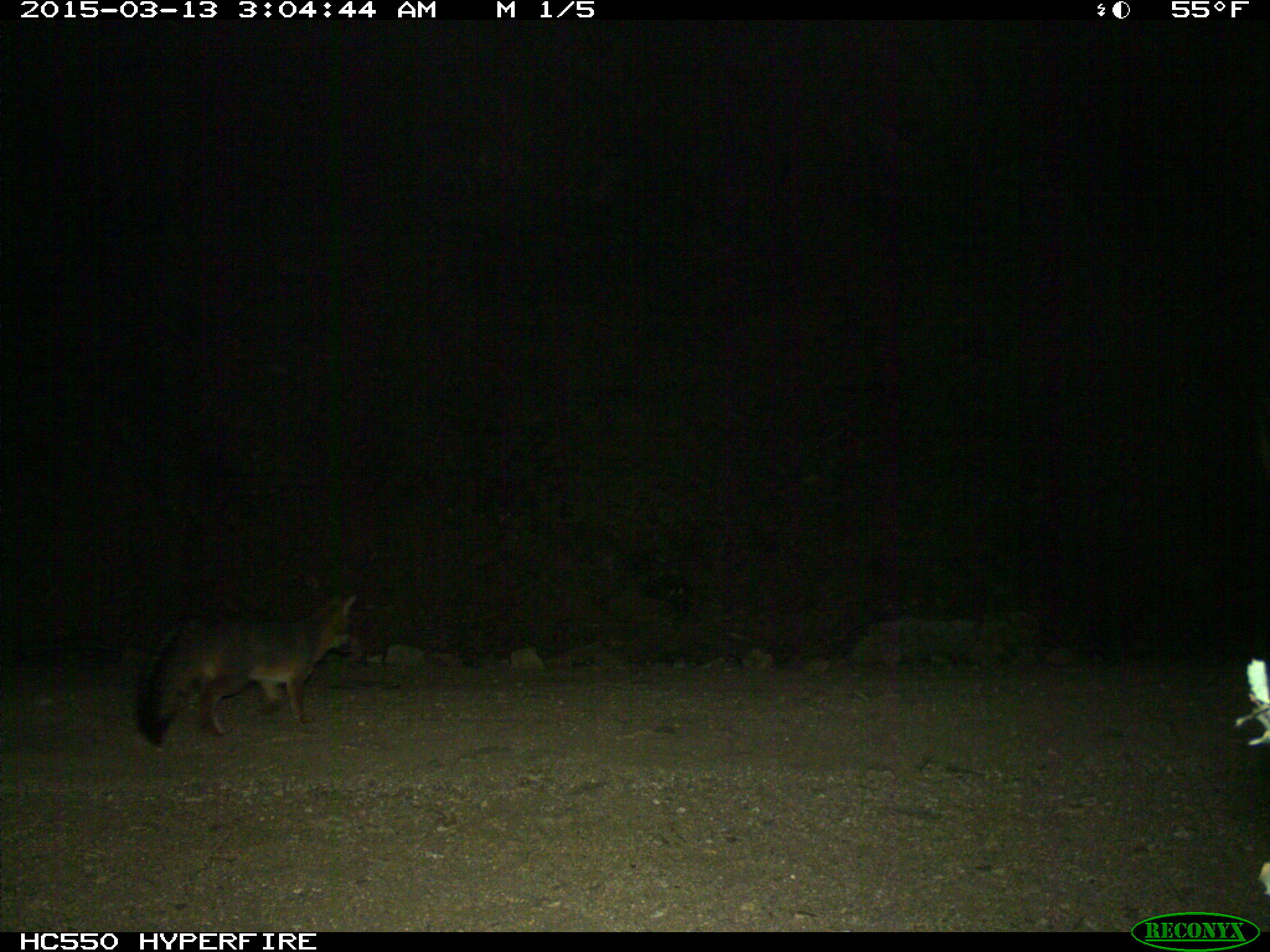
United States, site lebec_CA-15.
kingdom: Animalia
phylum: Chordata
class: Mammalia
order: Carnivora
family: Canidae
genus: Urocyon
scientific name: Urocyon cinereoargenteus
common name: gray fox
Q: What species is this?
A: Urocyon cinereoargenteus (gray fox).